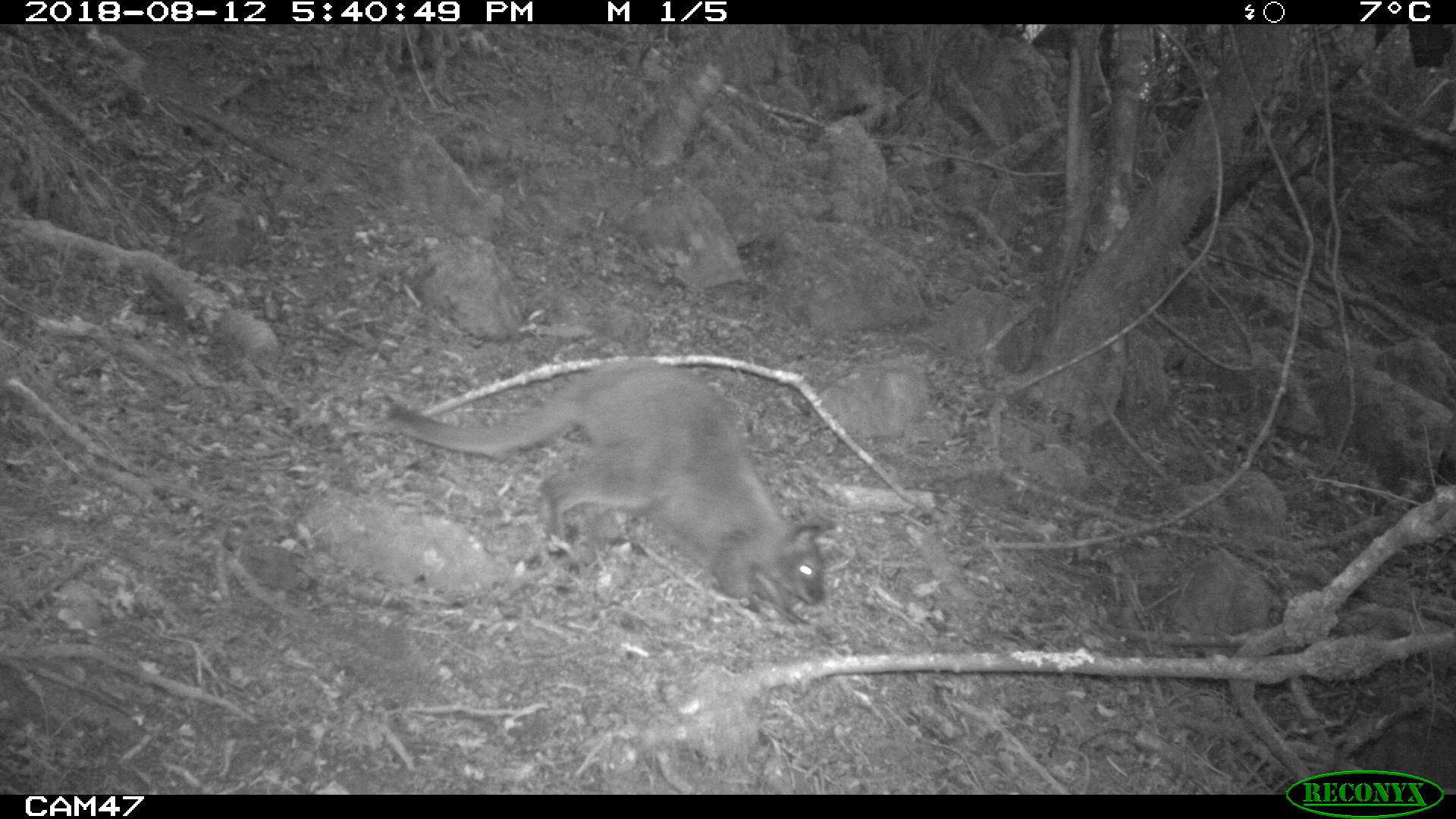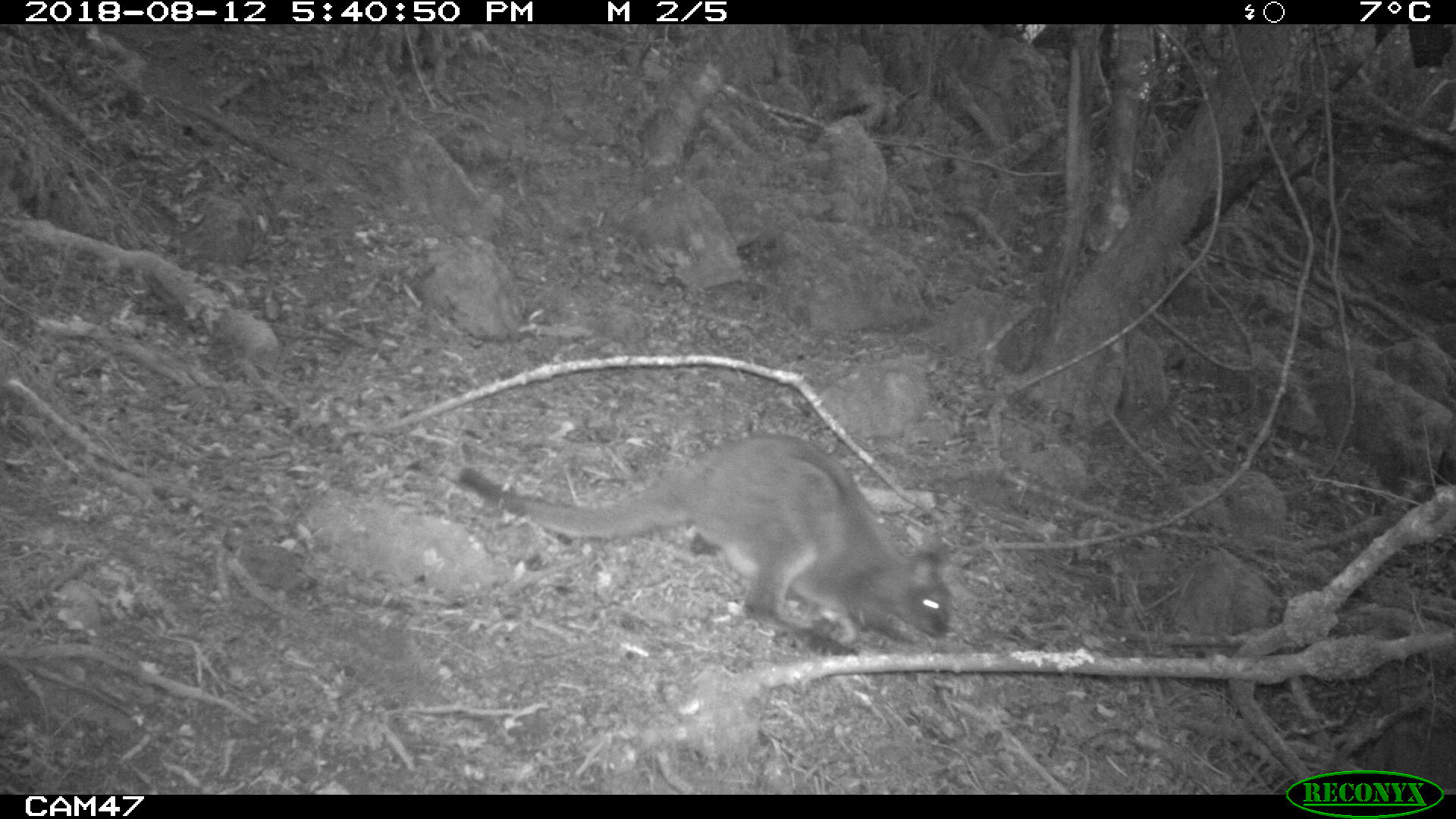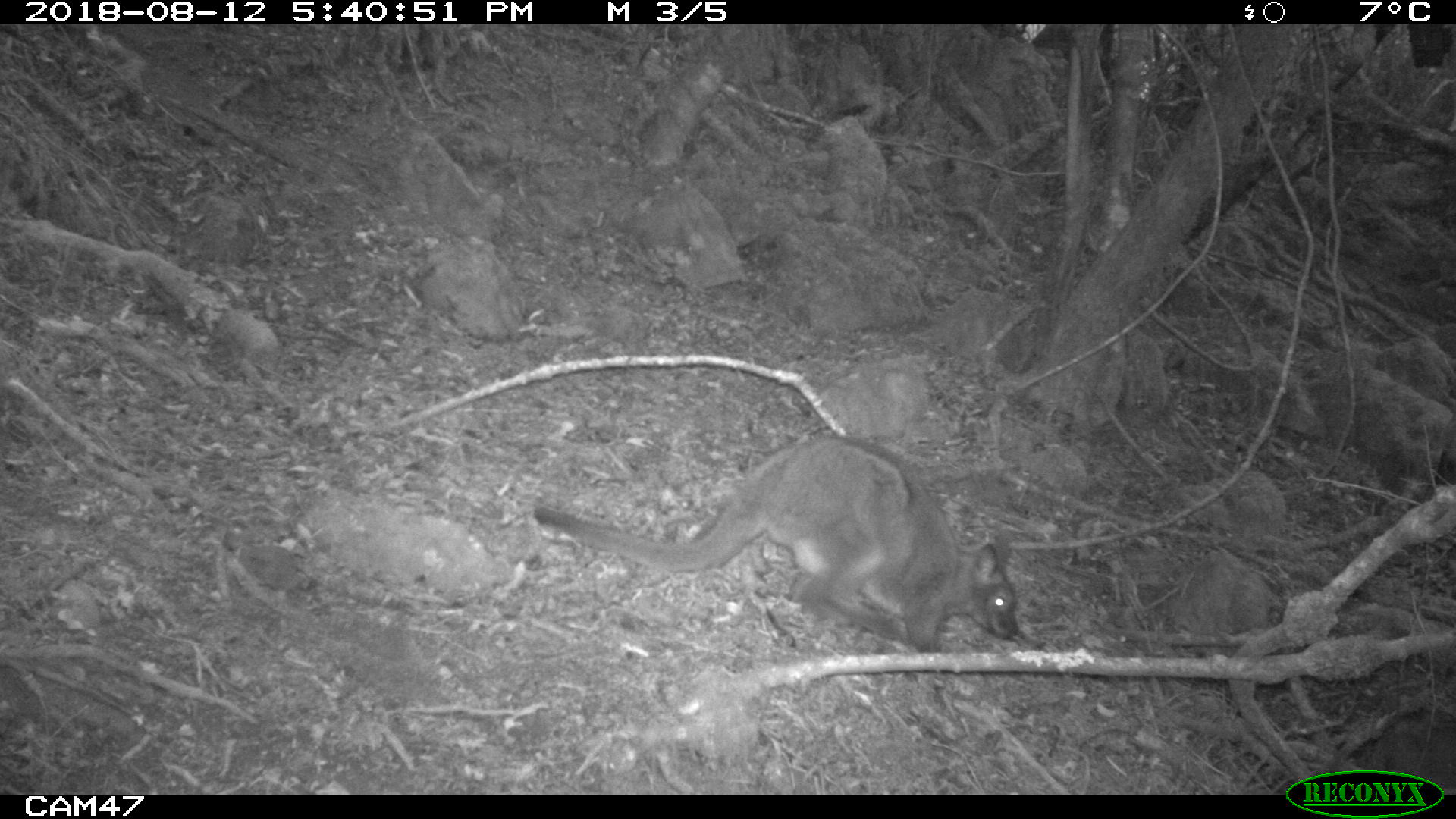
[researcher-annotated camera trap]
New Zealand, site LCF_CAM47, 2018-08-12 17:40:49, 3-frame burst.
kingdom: Animalia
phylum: Chordata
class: Mammalia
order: Diprotodontia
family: Macropodidae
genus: Notamacropus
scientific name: Notamacropus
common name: wallaby